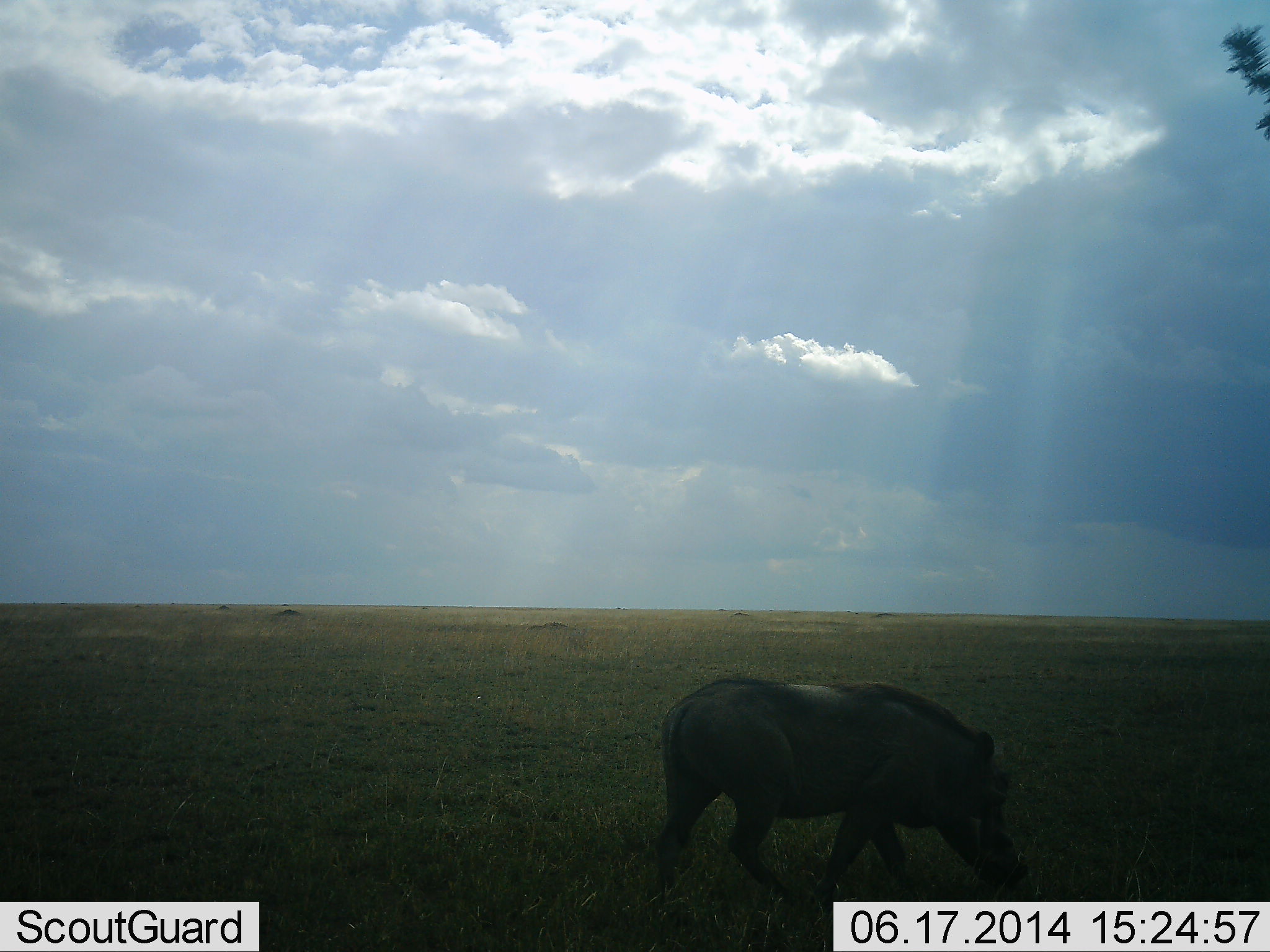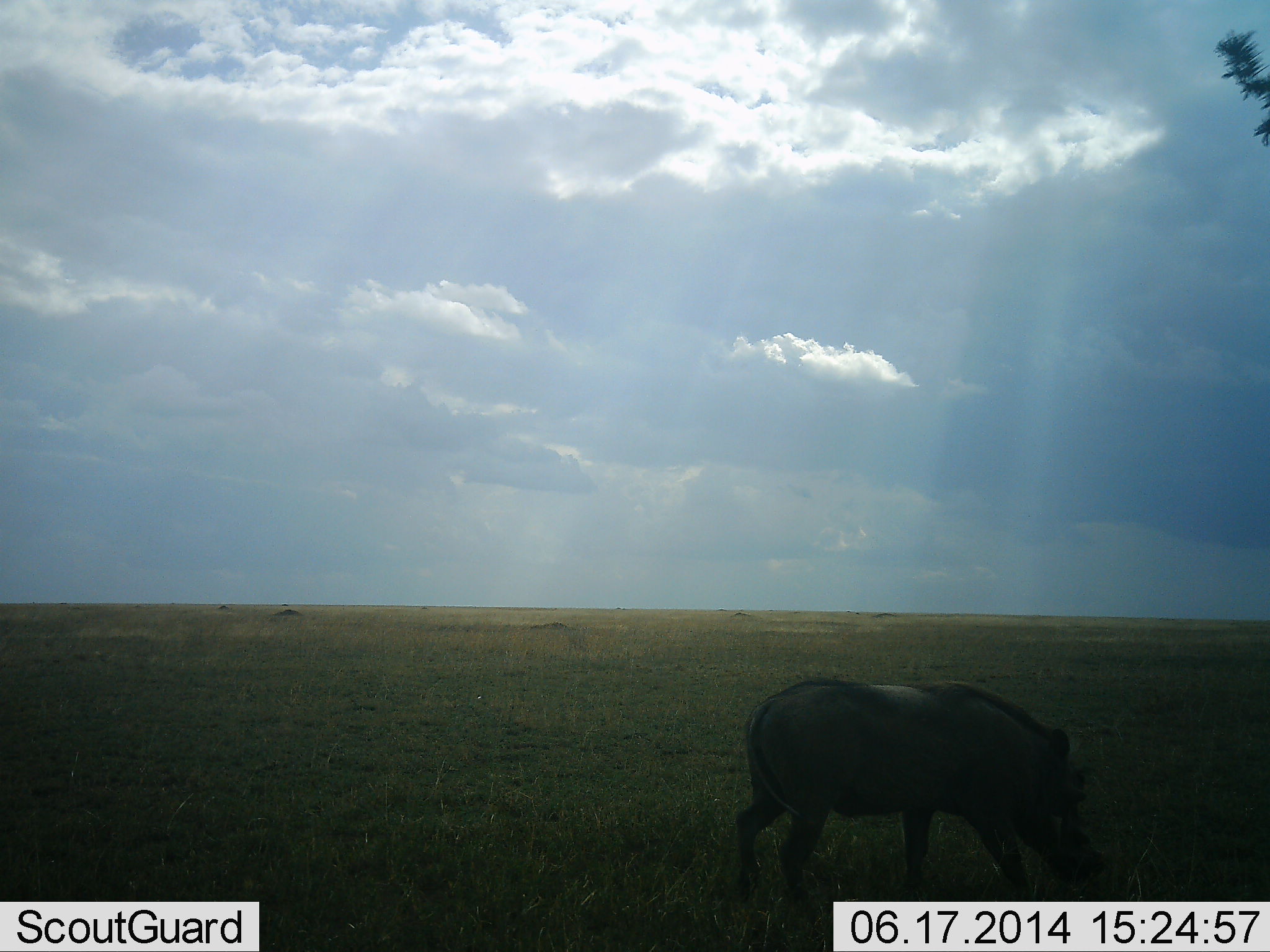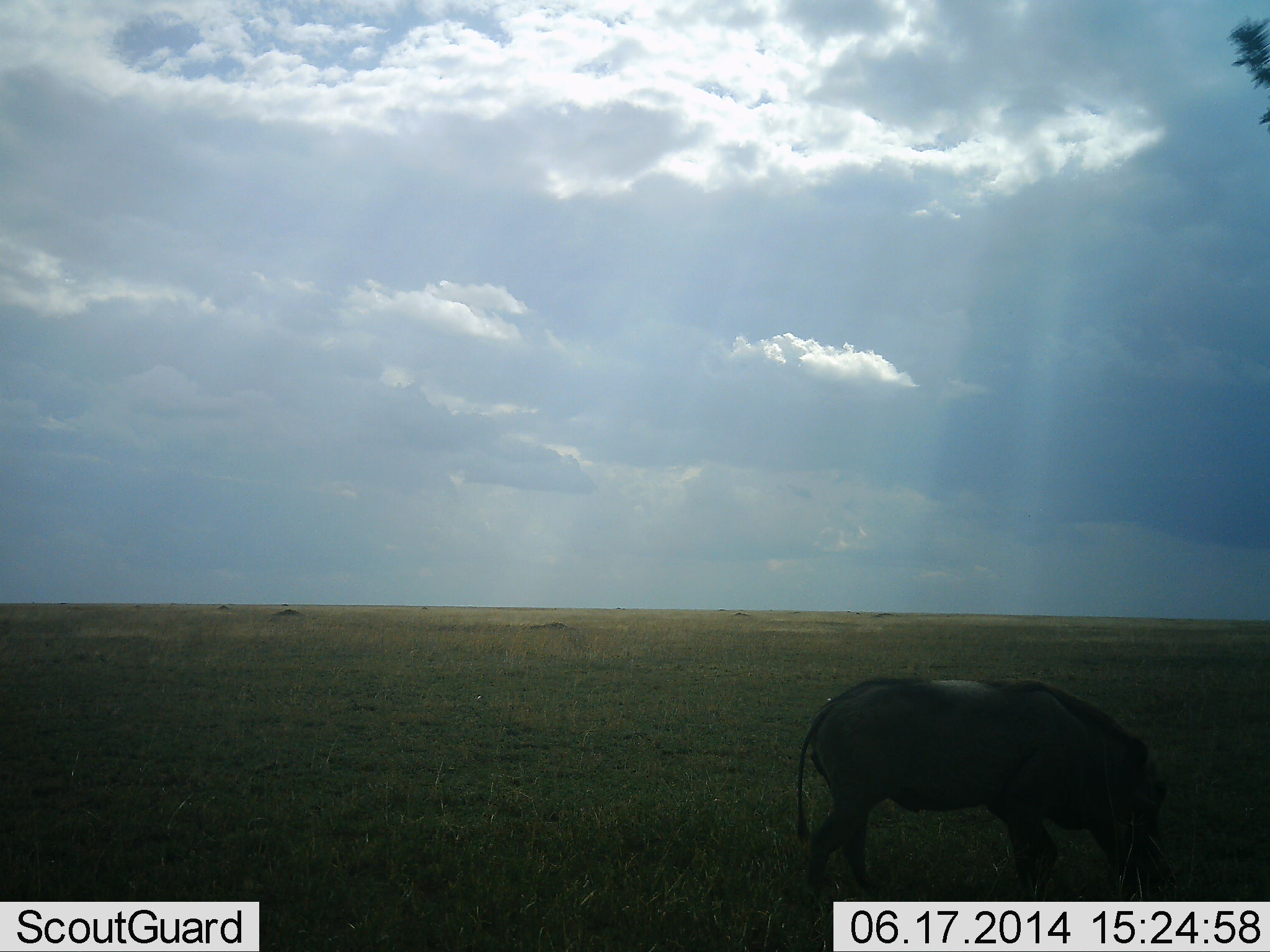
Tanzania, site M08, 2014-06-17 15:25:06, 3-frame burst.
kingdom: Animalia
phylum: Chordata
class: Mammalia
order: Artiodactyla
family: Suidae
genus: Phacochoerus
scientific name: Phacochoerus africanus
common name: warthog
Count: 1.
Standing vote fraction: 16%.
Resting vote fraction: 0%.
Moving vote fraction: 62%.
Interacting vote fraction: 0%.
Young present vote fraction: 0%.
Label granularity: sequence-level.